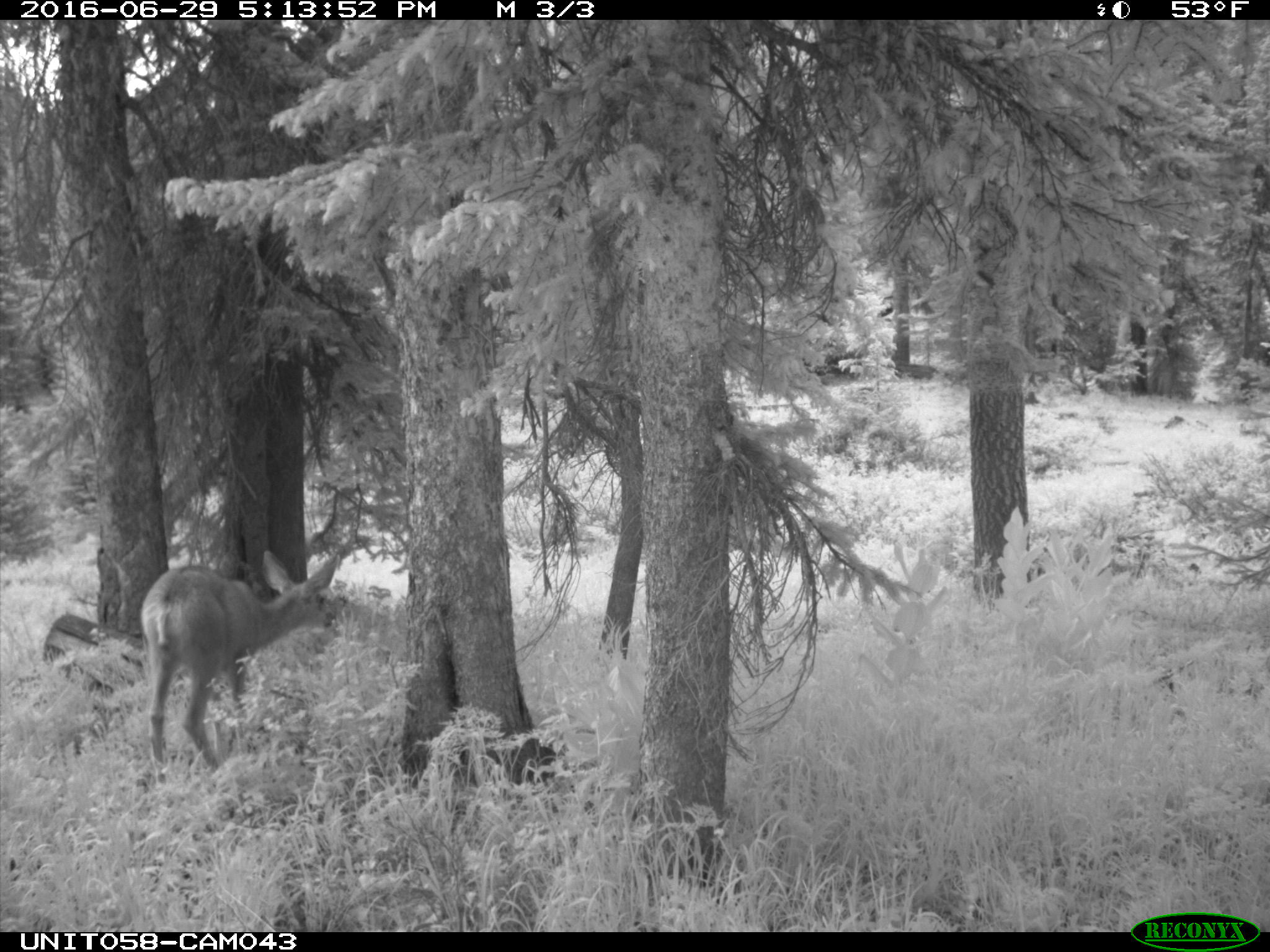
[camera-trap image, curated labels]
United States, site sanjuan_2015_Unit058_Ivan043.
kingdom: Animalia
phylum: Chordata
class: Mammalia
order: Artiodactyla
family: Cervidae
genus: Odocoileus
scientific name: Odocoileus hemionus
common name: mule deer